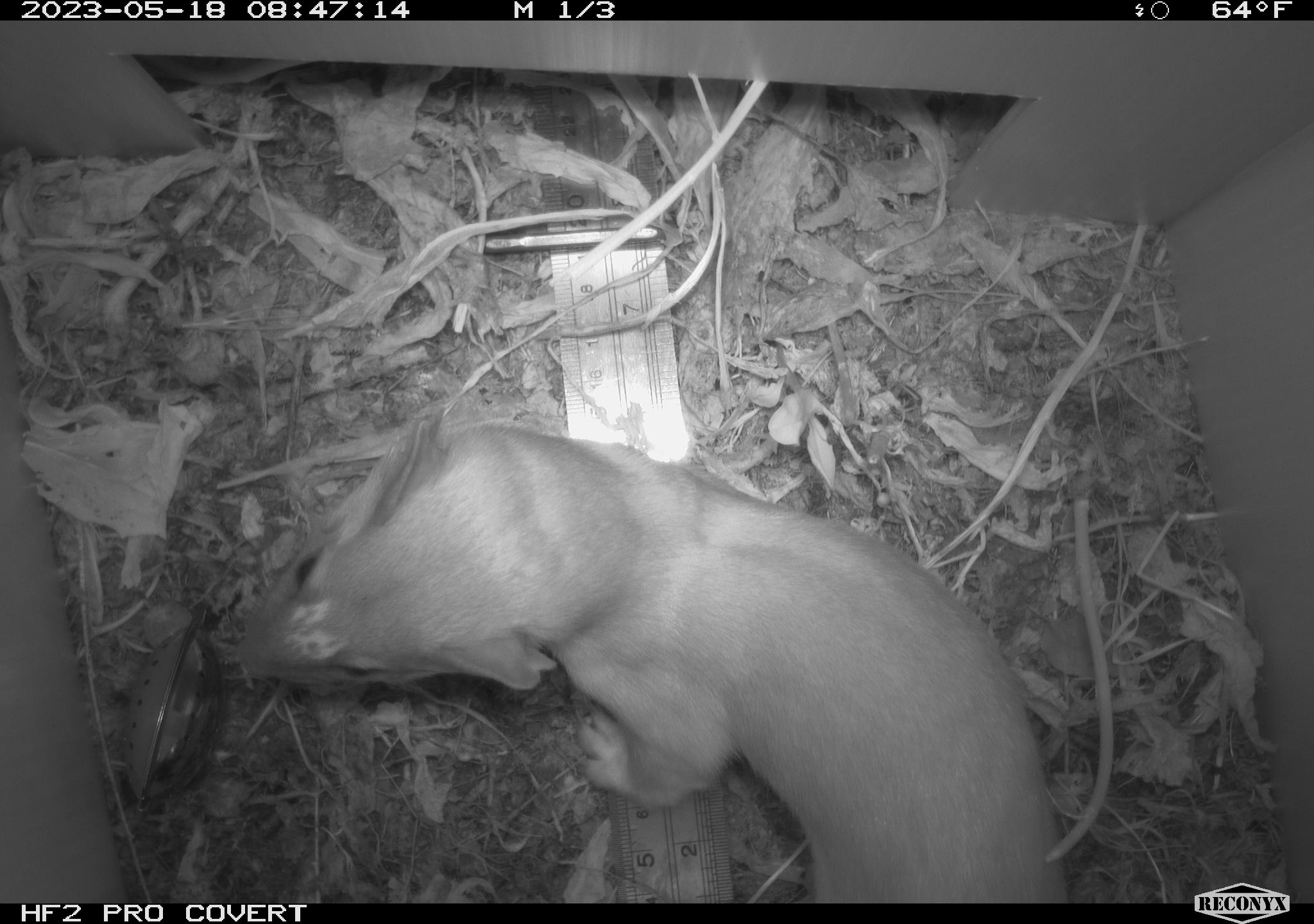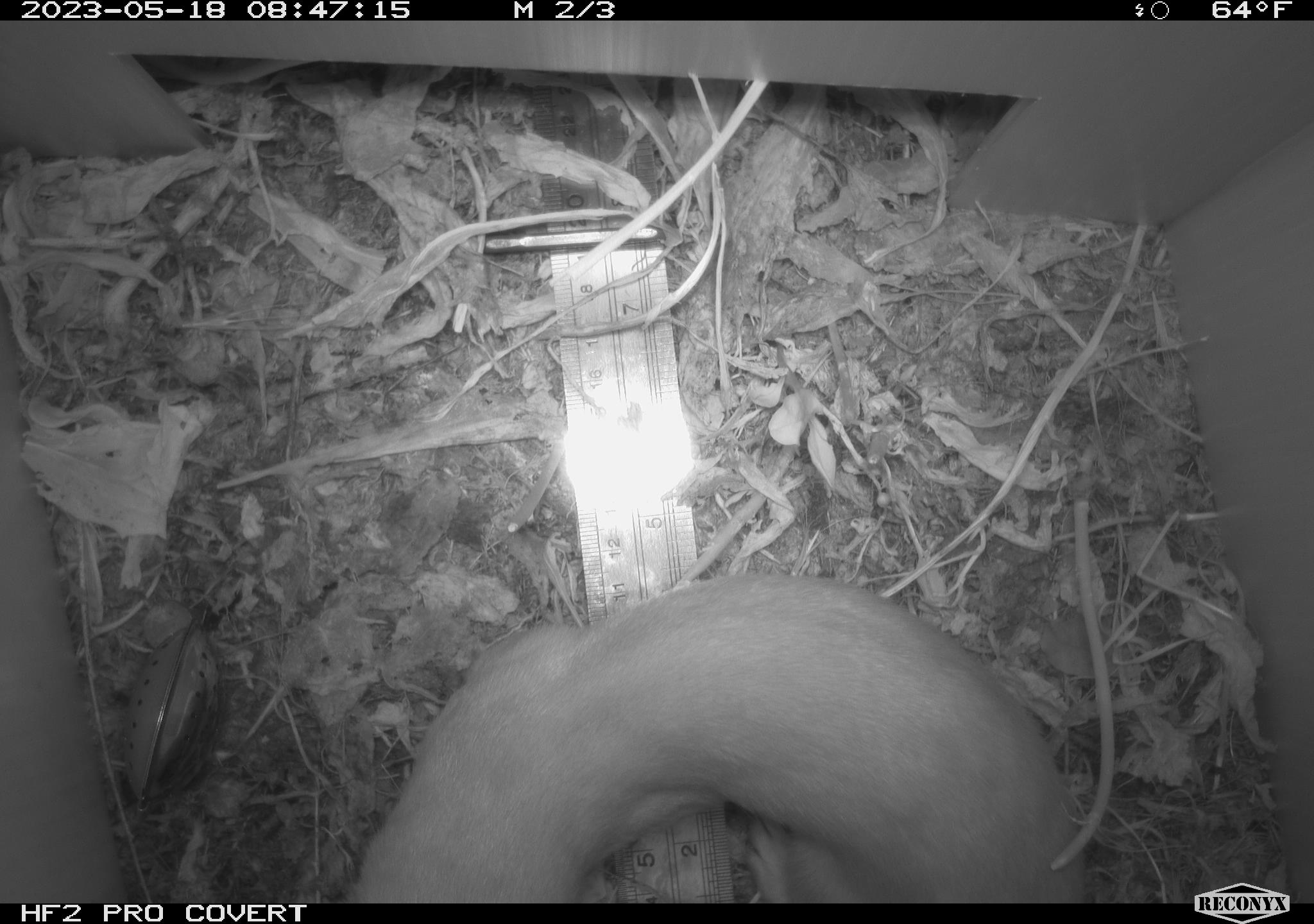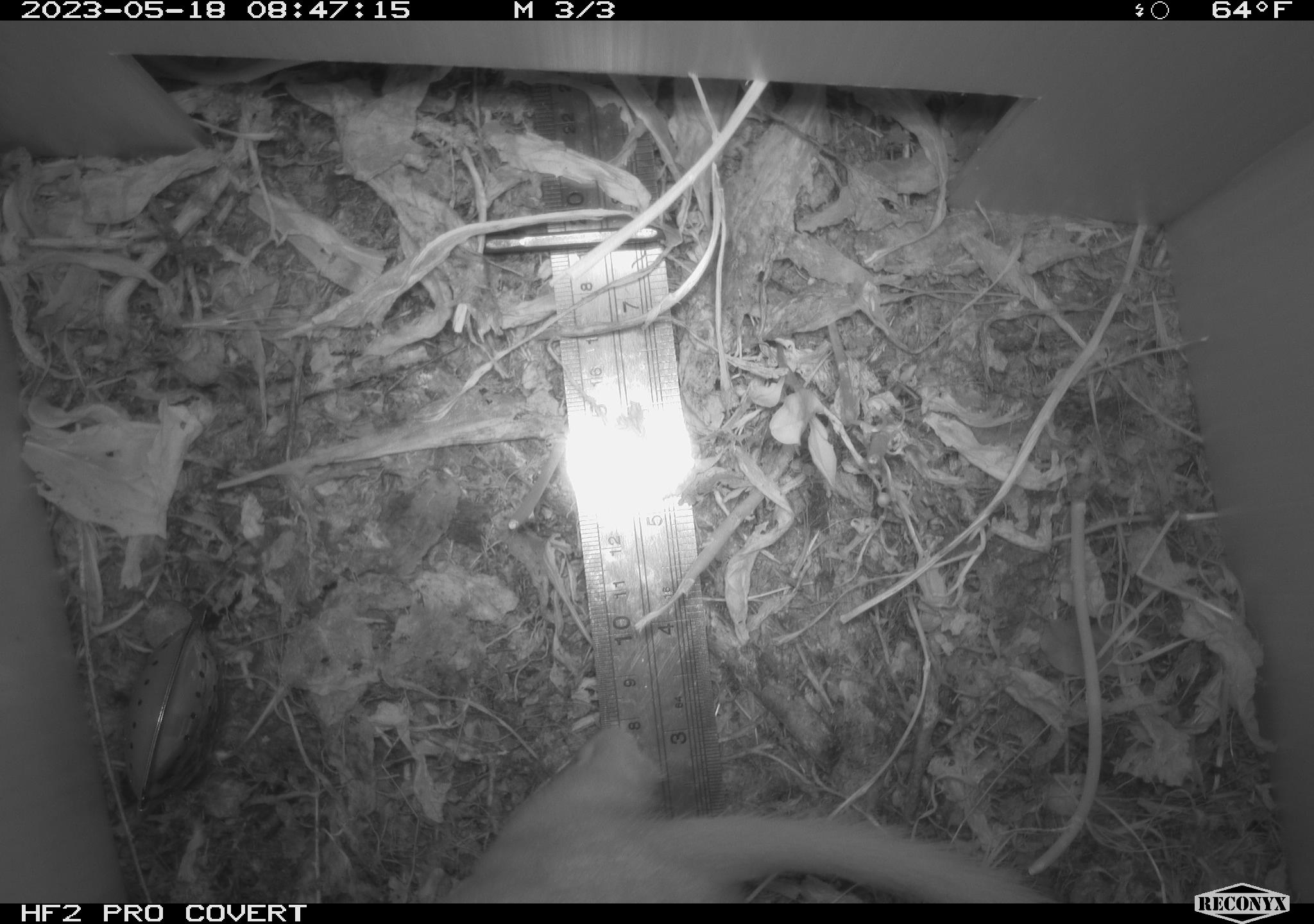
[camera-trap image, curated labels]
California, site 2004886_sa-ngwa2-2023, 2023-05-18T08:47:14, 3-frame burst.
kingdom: Animalia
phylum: Chordata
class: Mammalia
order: Carnivora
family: Mustelidae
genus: Neogale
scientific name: Neogale frenata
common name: long-tailed weasel